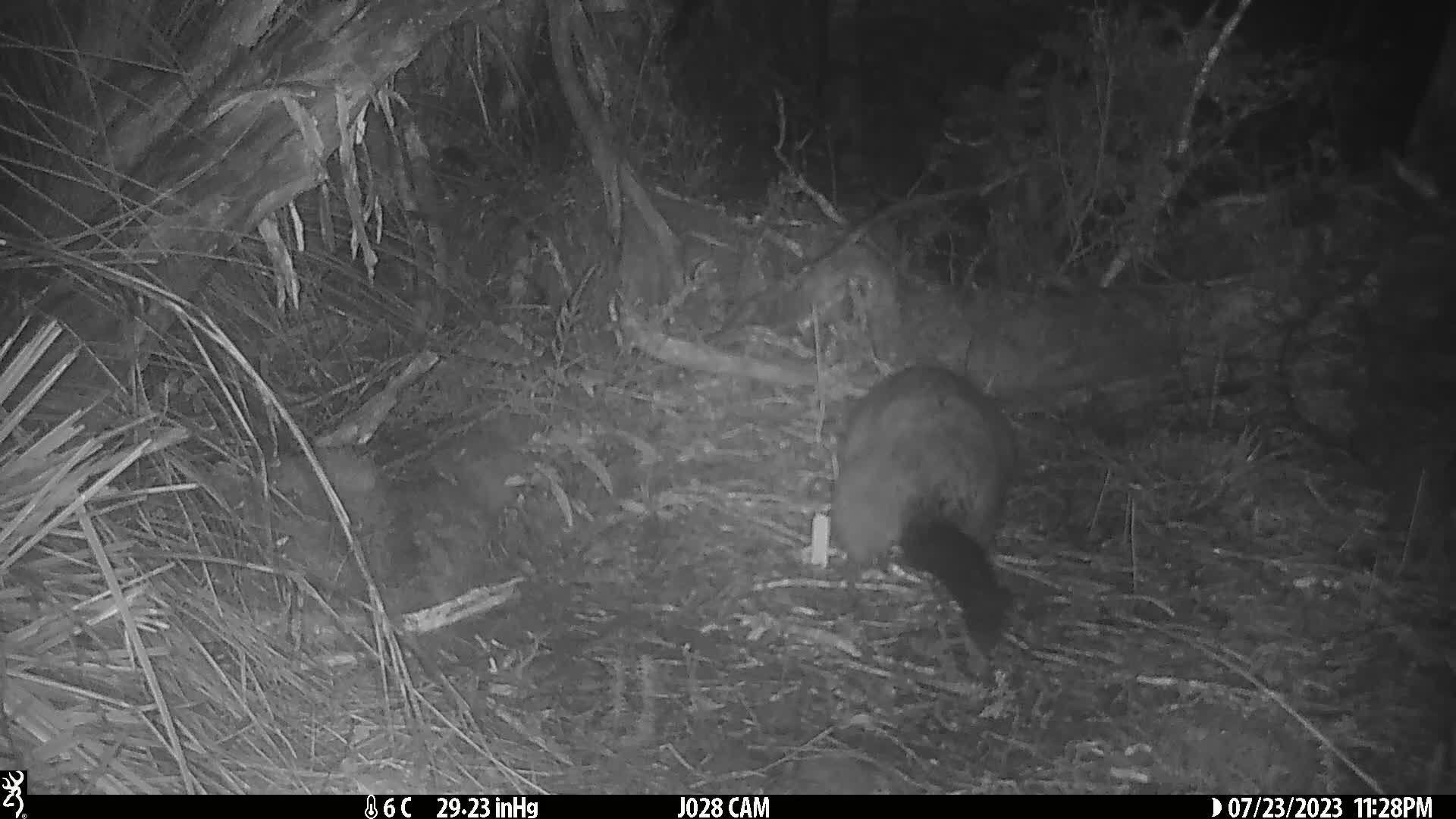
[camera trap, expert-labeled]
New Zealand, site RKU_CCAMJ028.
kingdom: Animalia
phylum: Chordata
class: Mammalia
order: Diprotodontia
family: Phalangeridae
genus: Trichosurus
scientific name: Trichosurus vulpecula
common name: common brushtail possum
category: possum